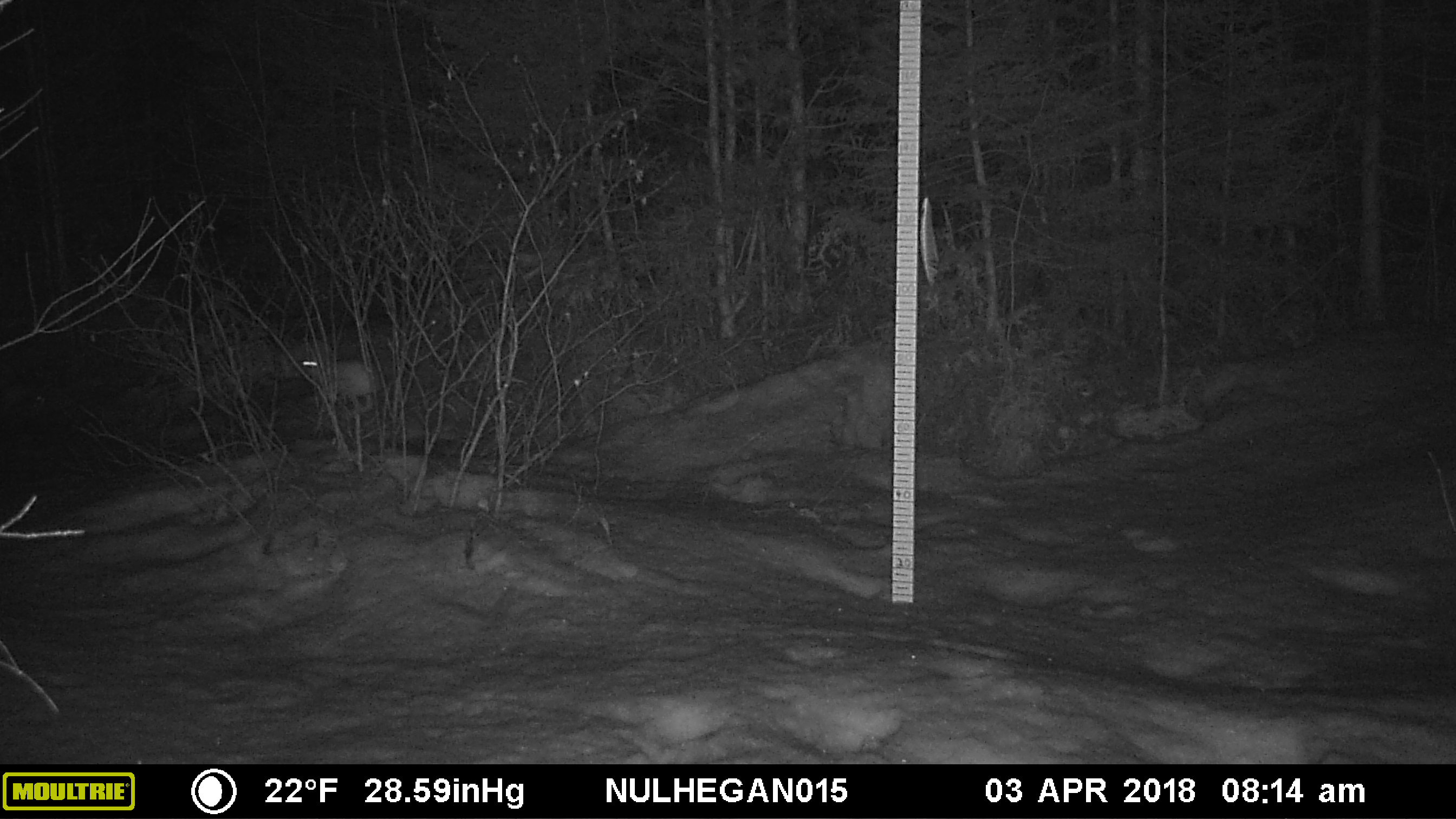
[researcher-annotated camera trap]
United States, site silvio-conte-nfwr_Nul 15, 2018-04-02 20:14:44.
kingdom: Animalia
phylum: Chordata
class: Mammalia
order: Lagomorpha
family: Leporidae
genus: Lepus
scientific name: Lepus americanus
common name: snowshoe hare